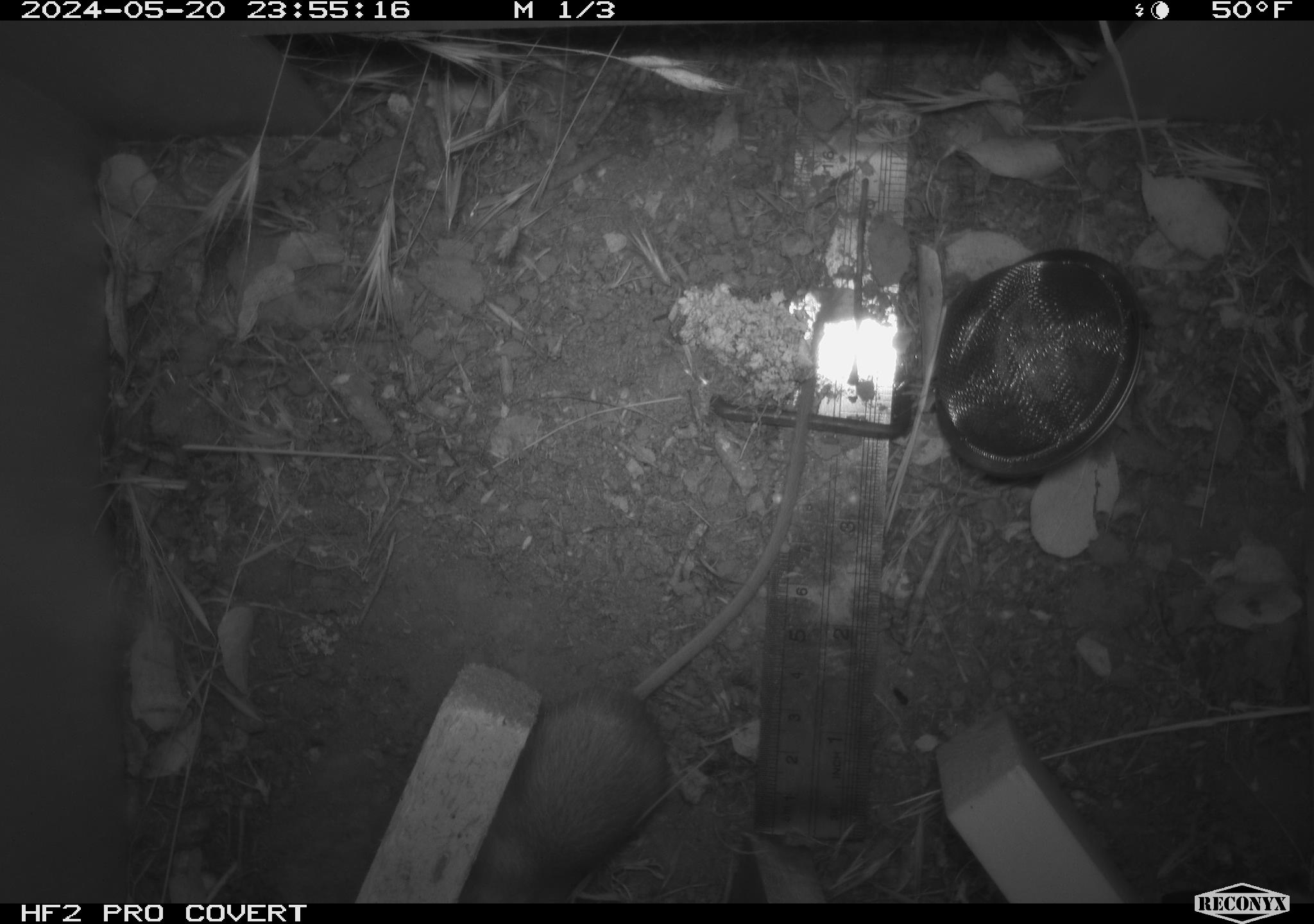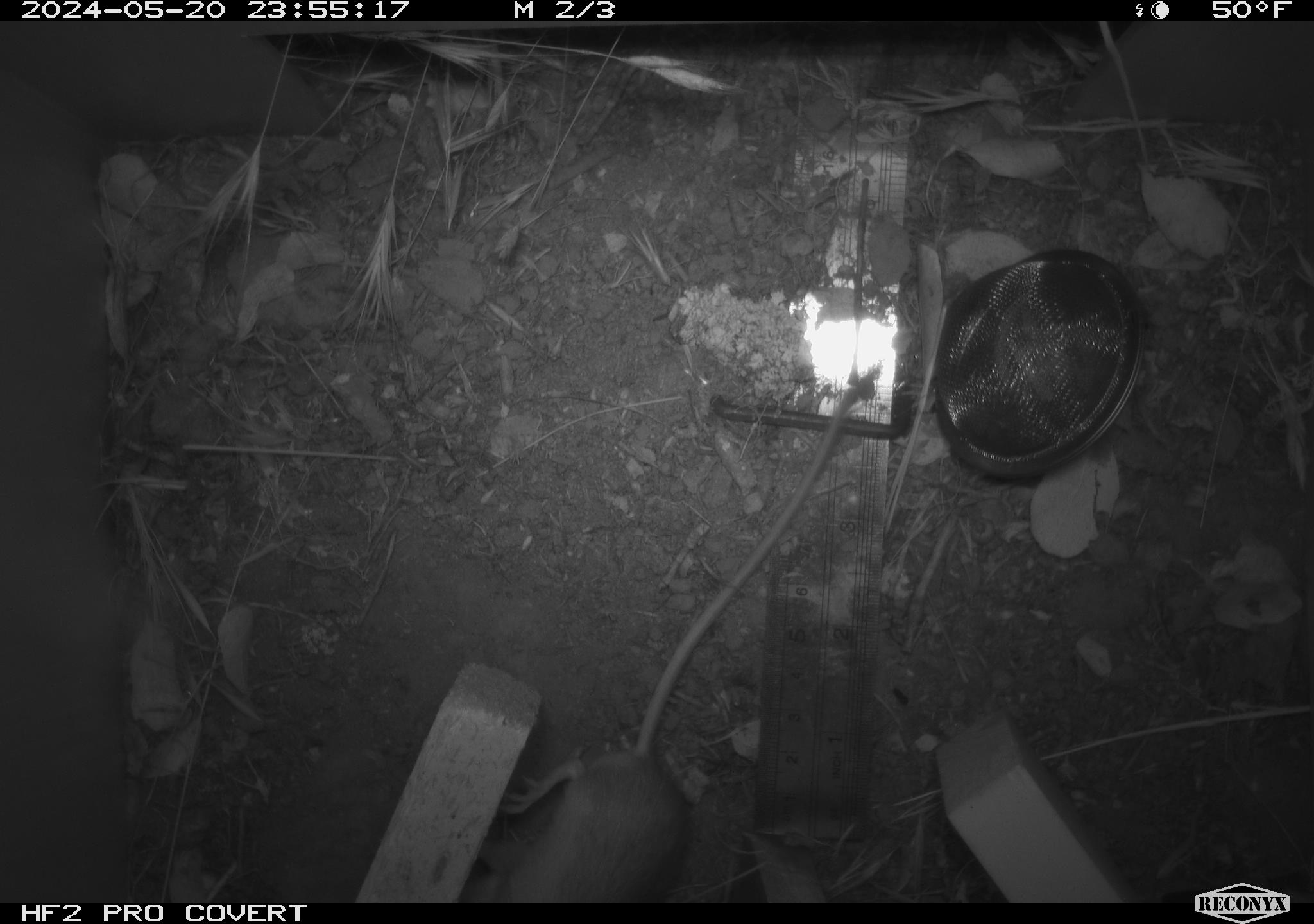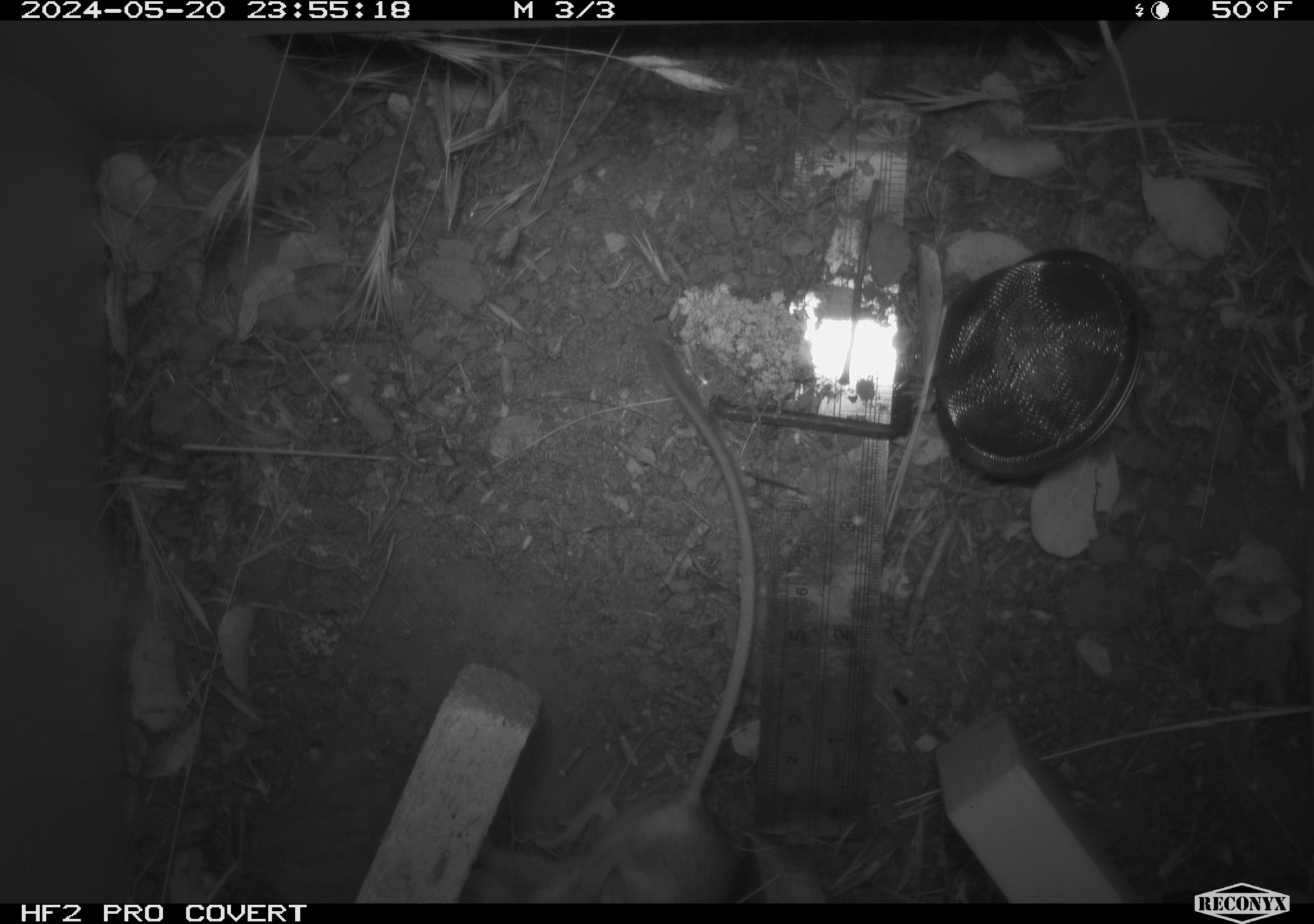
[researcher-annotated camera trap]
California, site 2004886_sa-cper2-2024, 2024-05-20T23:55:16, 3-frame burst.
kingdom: Animalia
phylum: Chordata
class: Mammalia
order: Rodentia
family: Heteromyidae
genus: Dipodomys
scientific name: Dipodomys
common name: kangaroo rats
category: dipodomys species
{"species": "dipodomys species (kangaroo rats) (Dipodomys)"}